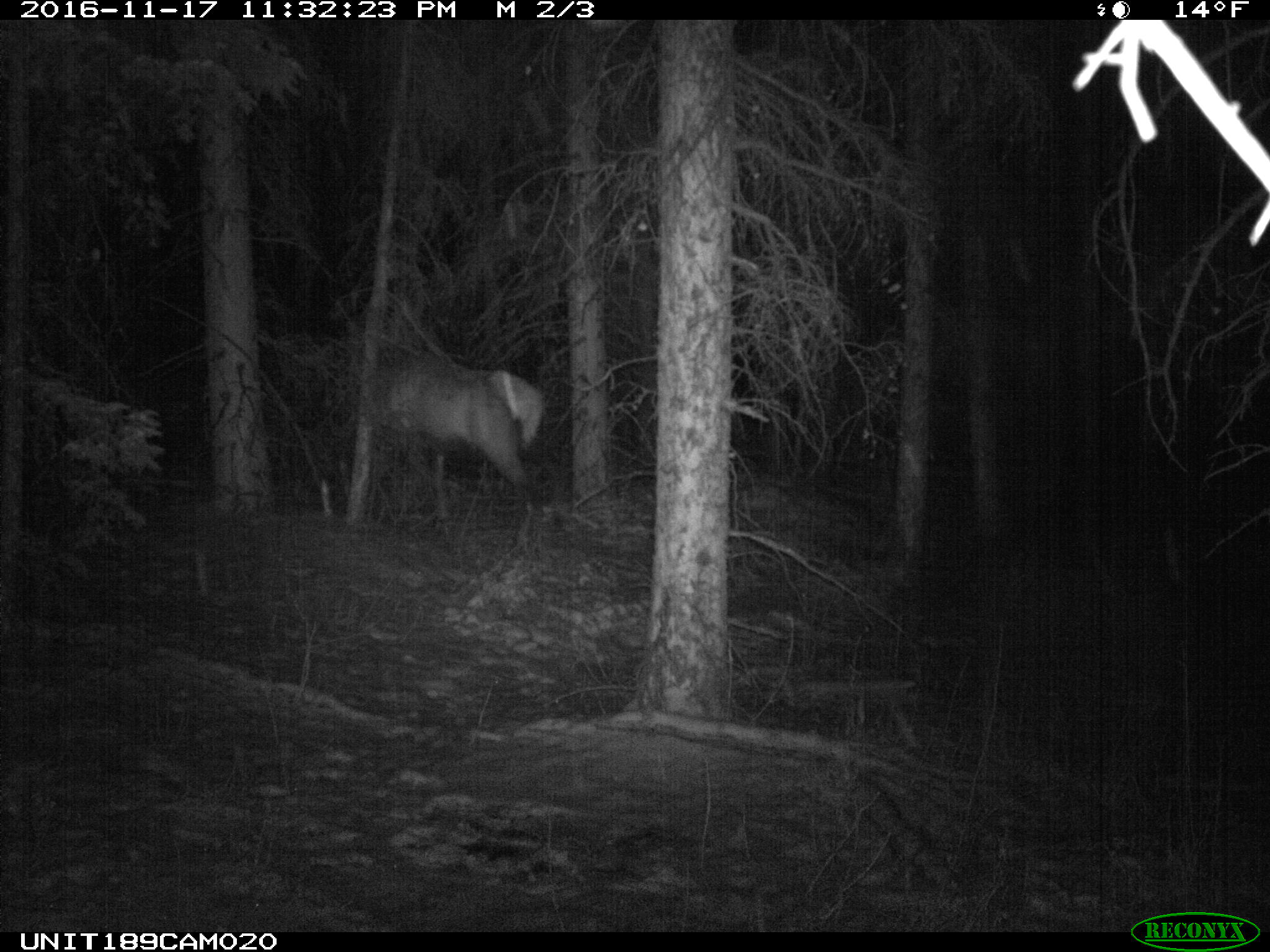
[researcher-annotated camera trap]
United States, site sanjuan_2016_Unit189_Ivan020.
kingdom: Animalia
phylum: Chordata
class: Mammalia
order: Artiodactyla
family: Cervidae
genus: Cervus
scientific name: Cervus elaphus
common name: red deer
Cervus elaphus (red deer).